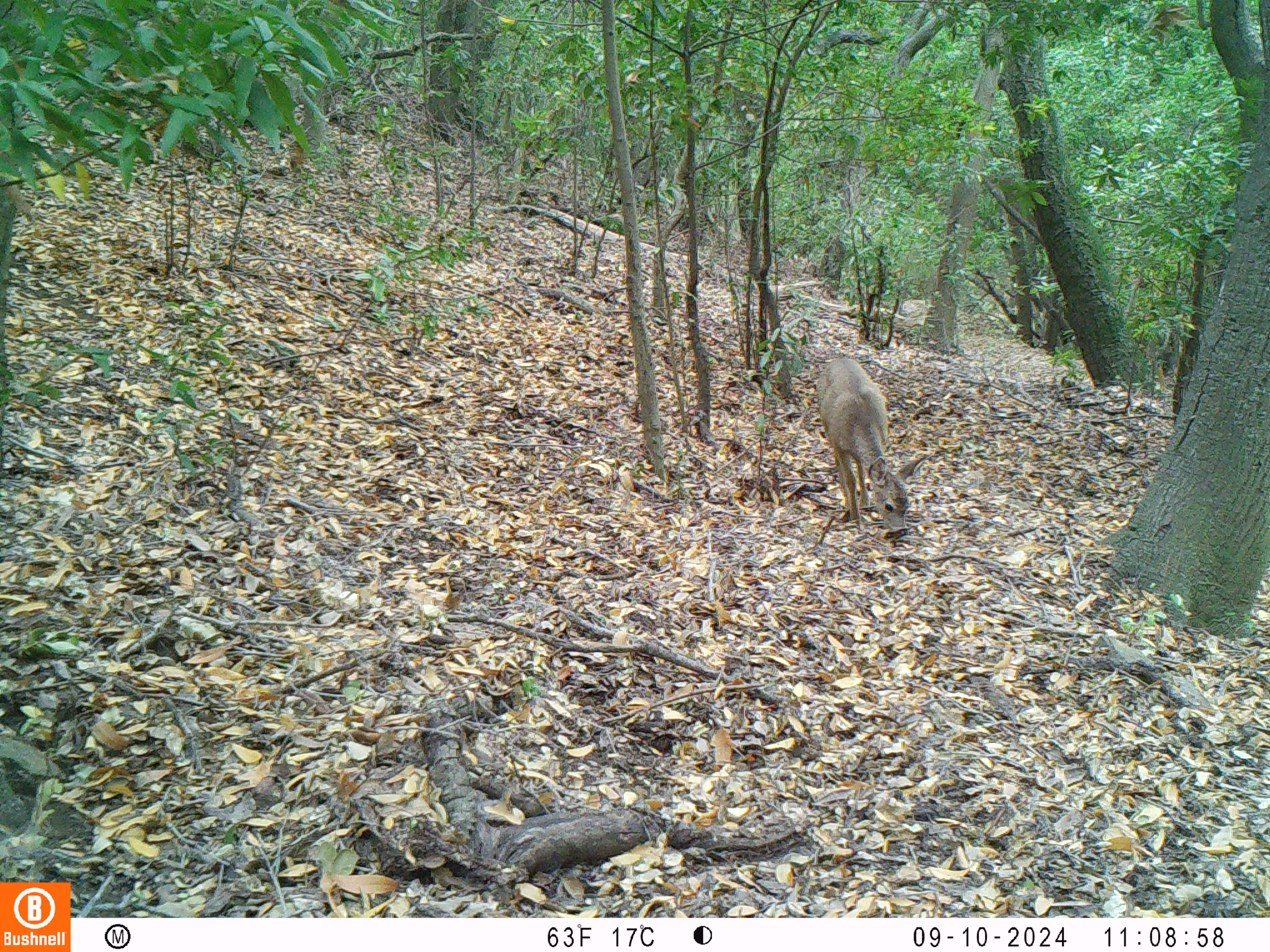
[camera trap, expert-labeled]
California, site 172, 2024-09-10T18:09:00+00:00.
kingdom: Animalia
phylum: Chordata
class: Mammalia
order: Artiodactyla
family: Cervidae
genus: Odocoileus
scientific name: Odocoileus hemionus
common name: mule deer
Mule deer (Odocoileus hemionus).